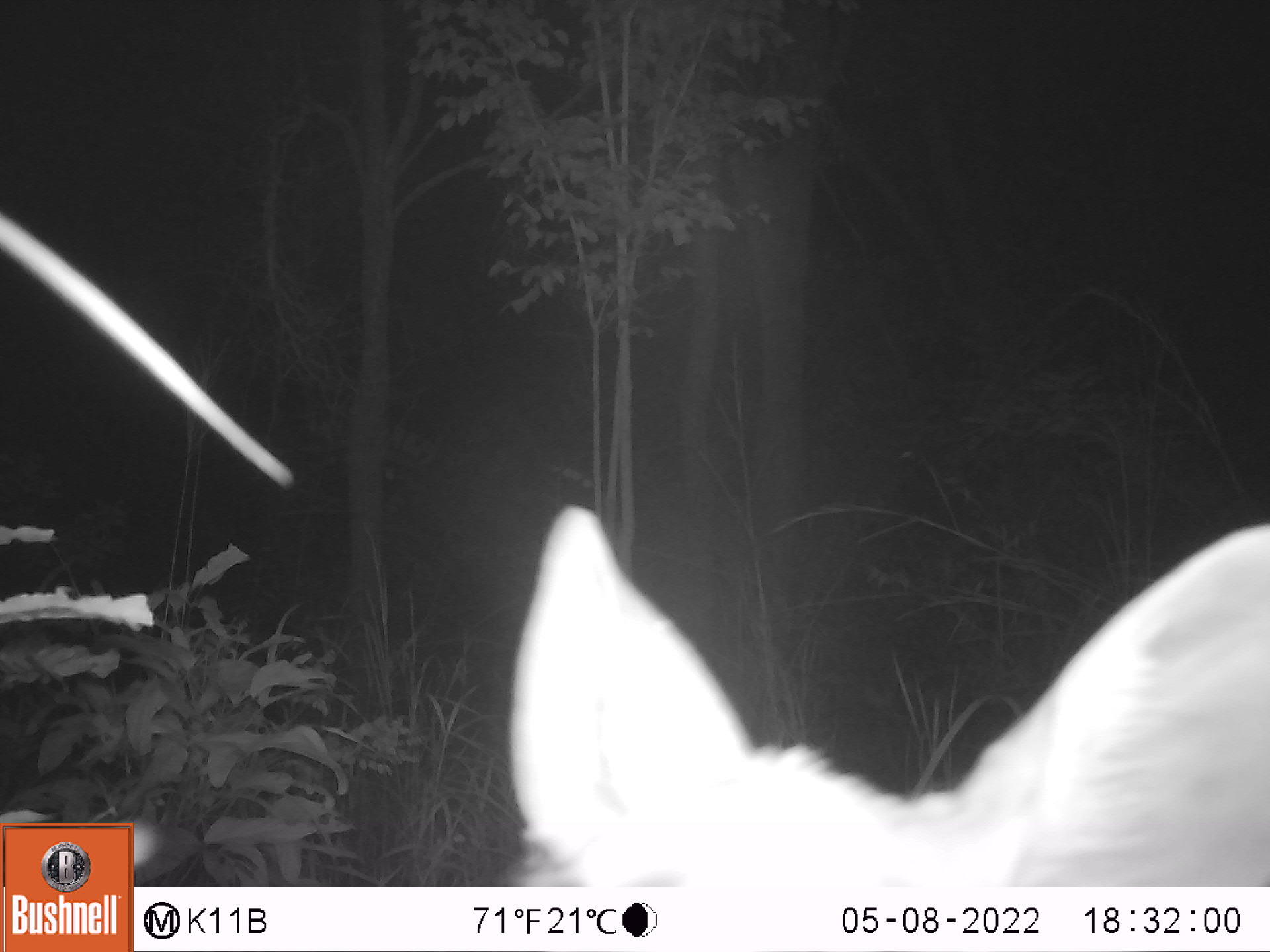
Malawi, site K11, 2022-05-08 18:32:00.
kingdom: Animalia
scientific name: Animalia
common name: other animal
Other animal (Animalia), count 1.